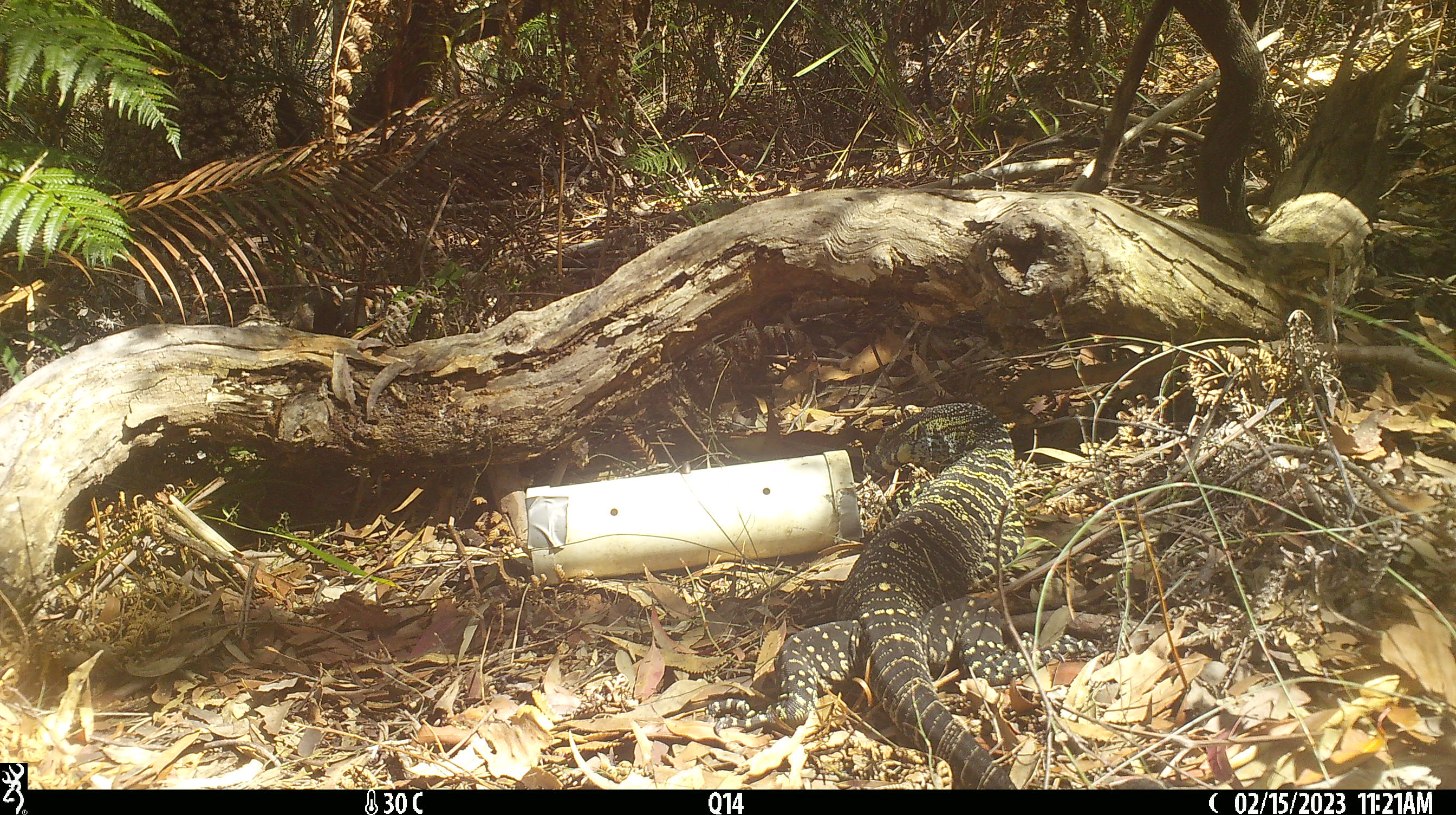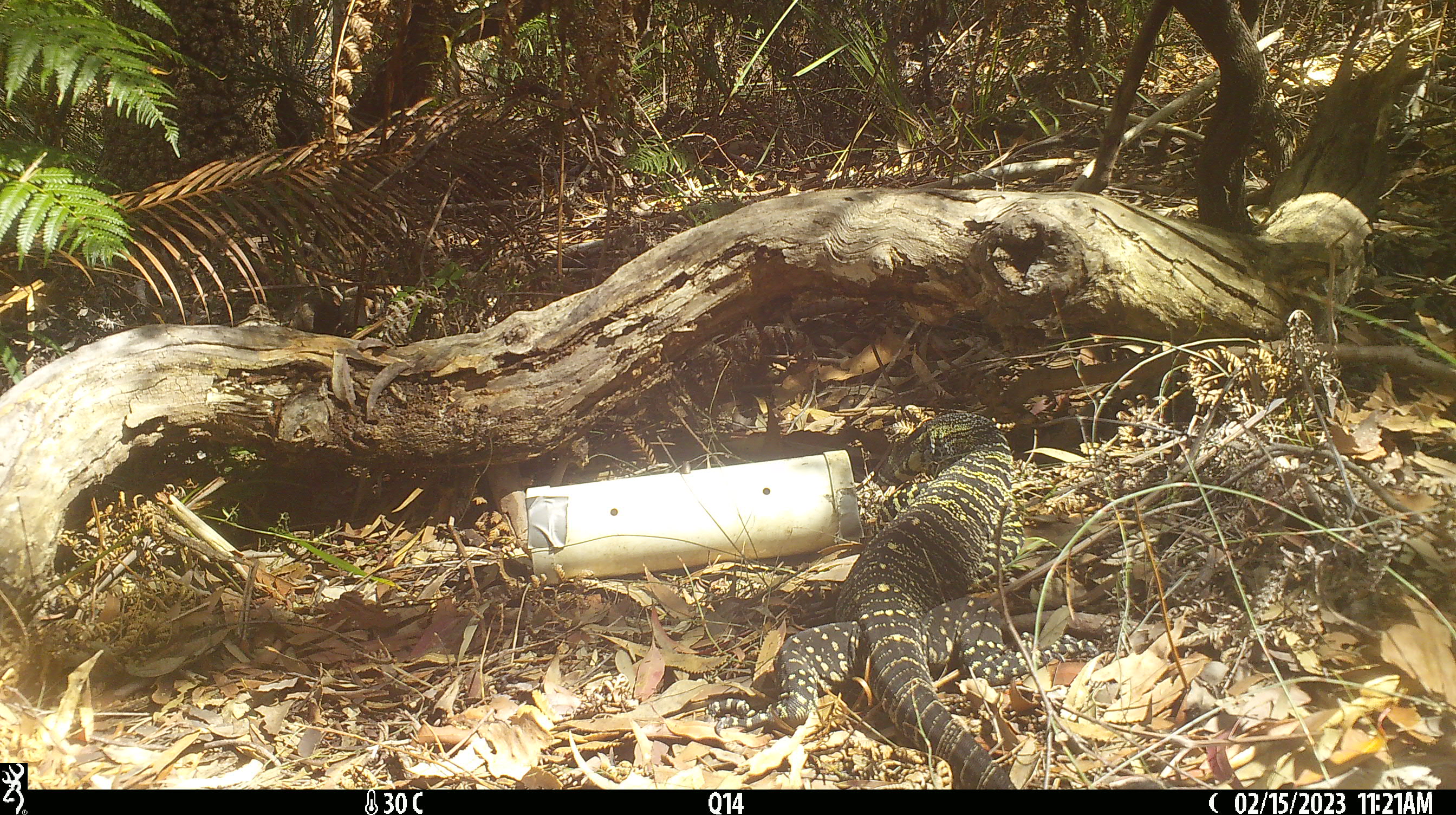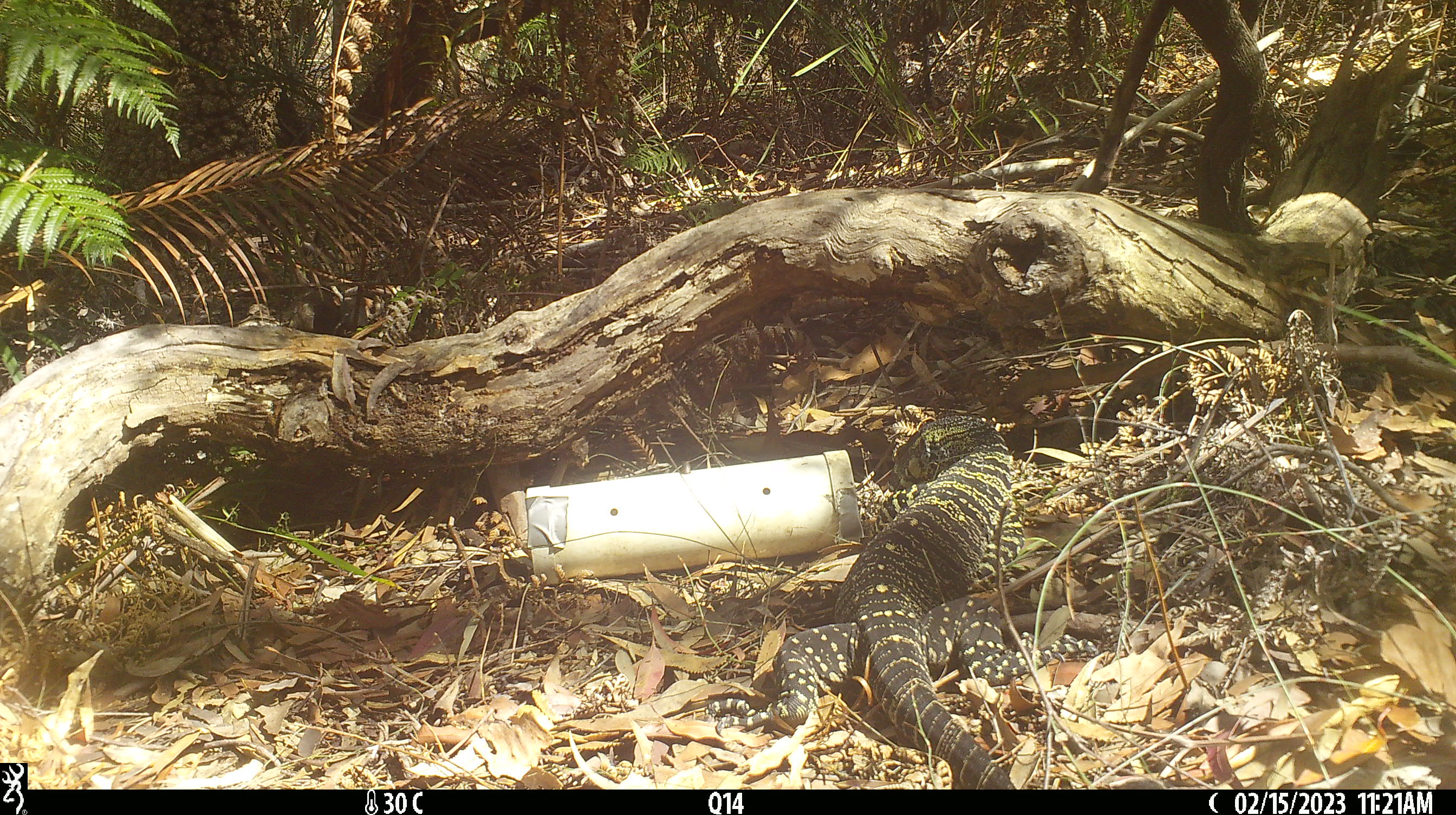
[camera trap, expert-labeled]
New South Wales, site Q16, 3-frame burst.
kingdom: Animalia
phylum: Chordata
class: Reptilia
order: Squamata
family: Varanidae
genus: Varanus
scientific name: Varanus varius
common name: lace monitor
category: goanna